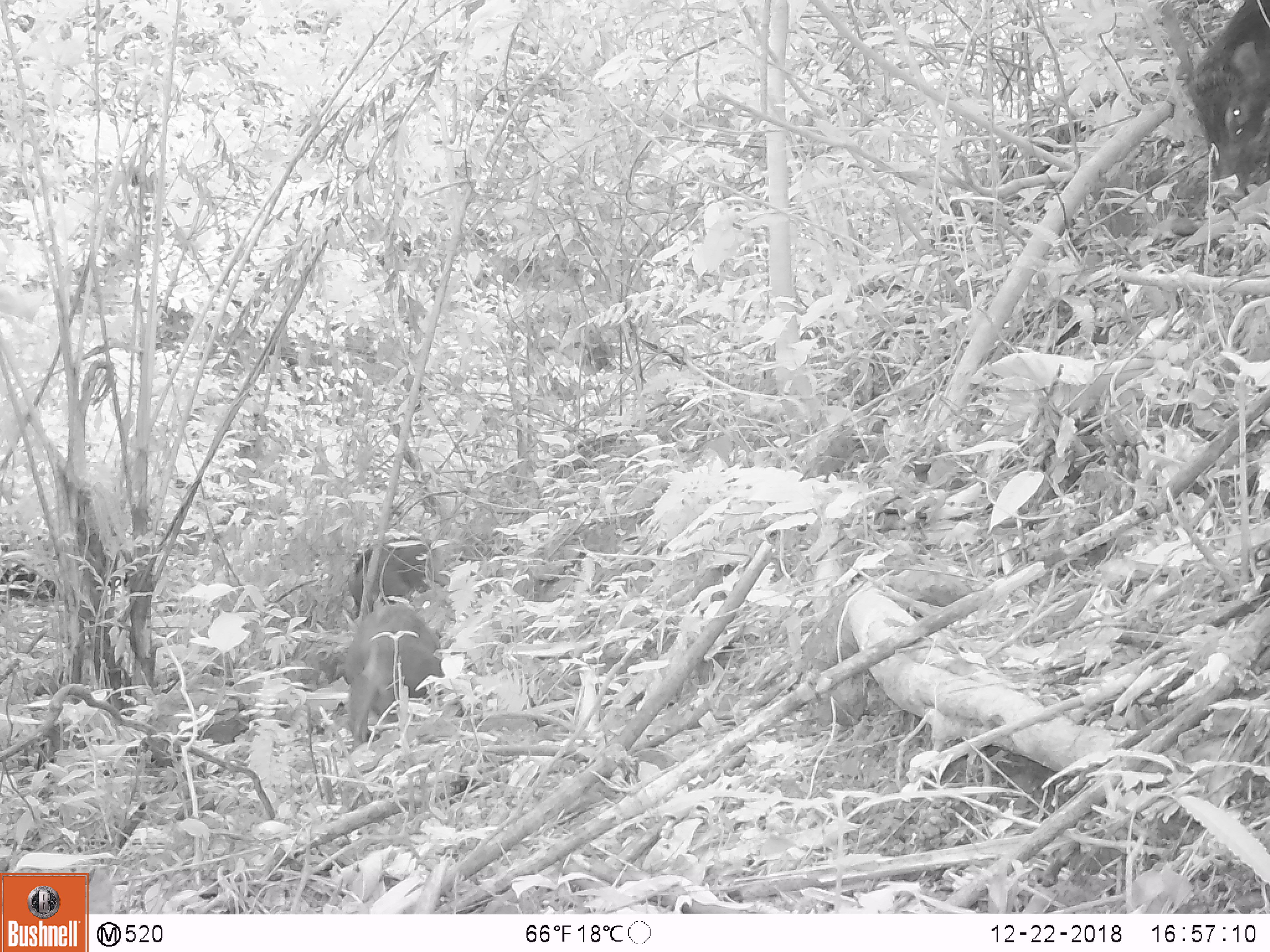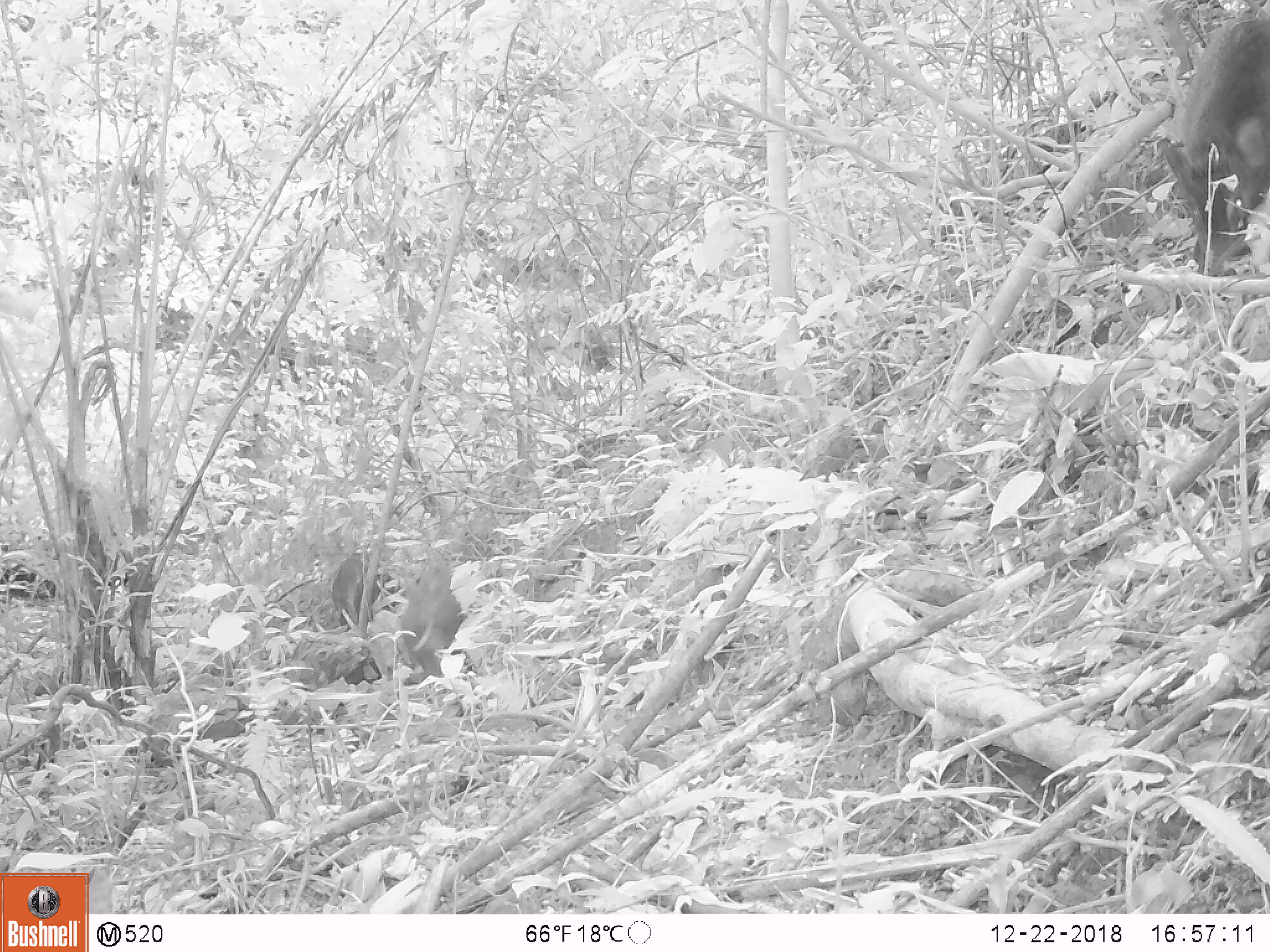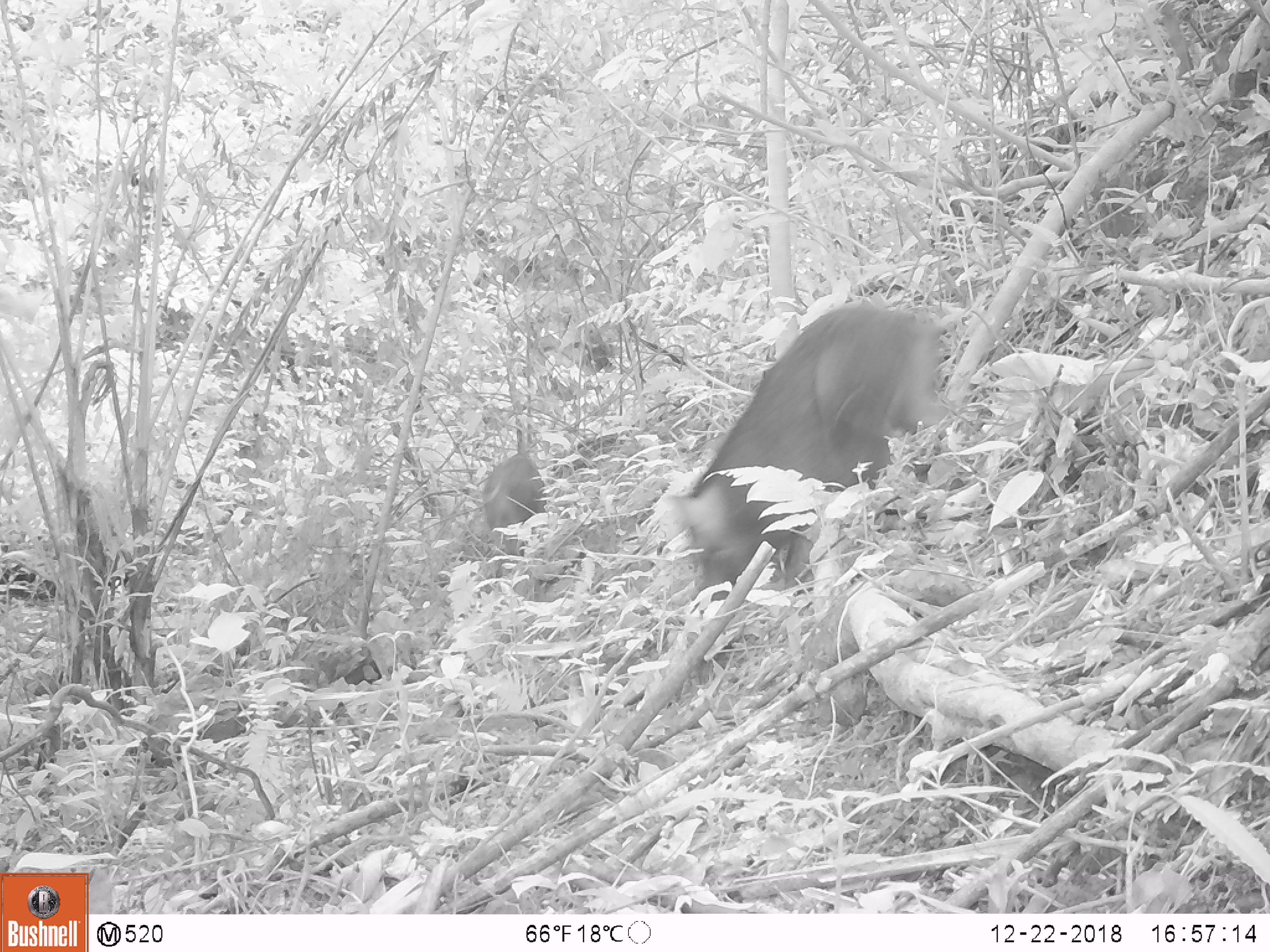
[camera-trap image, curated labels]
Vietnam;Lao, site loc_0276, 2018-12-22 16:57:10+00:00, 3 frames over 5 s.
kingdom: Animalia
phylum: Chordata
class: Mammalia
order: Artiodactyla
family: Suidae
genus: Sus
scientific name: Sus scrofa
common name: eurasian wild pig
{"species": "eurasian wild pig (Sus scrofa)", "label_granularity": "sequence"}